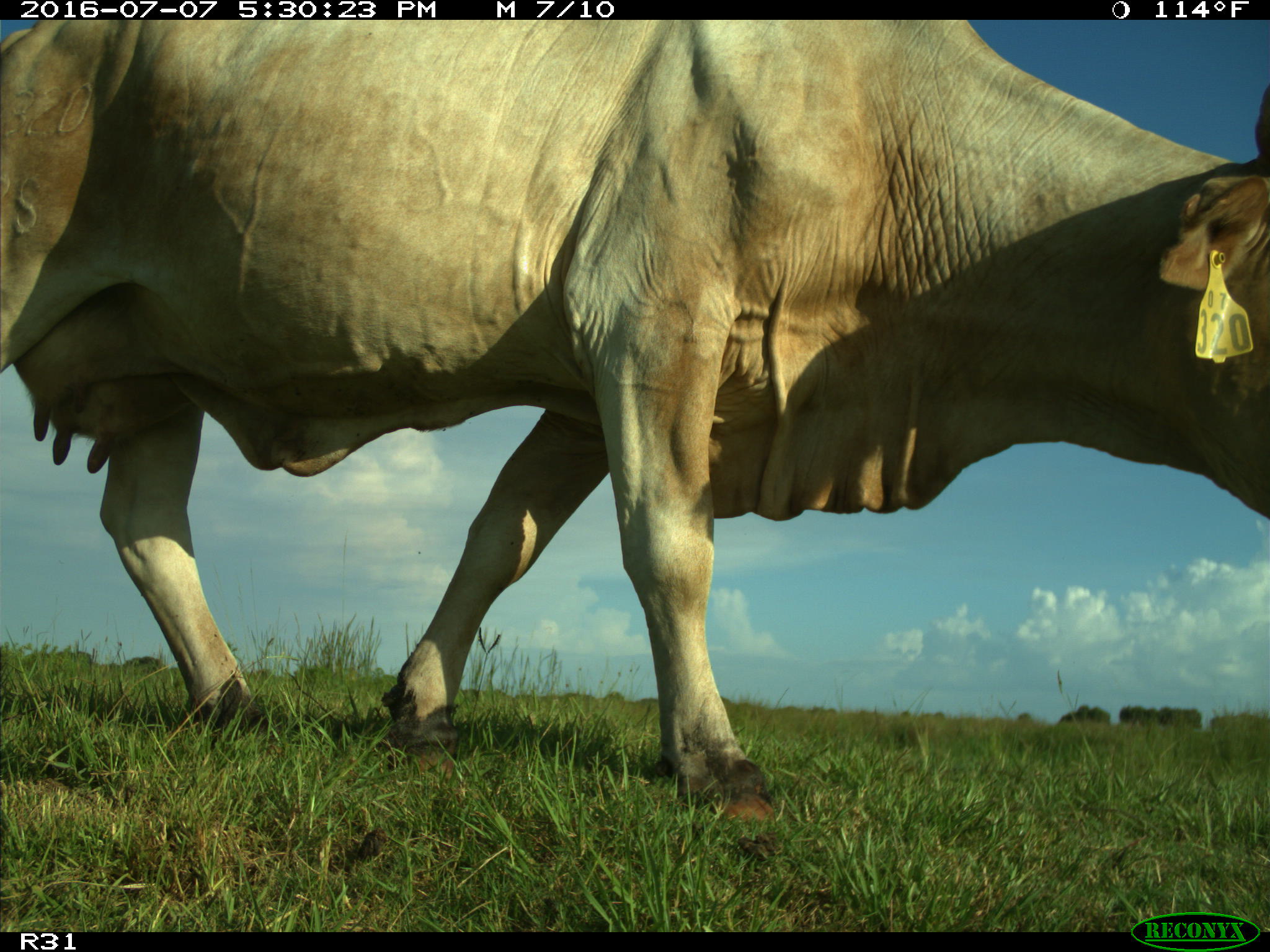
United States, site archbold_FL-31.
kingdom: Animalia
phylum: Chordata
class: Mammalia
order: Artiodactyla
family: Bovidae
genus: Bos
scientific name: Bos taurus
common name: domestic cow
Bos taurus (domestic cow).